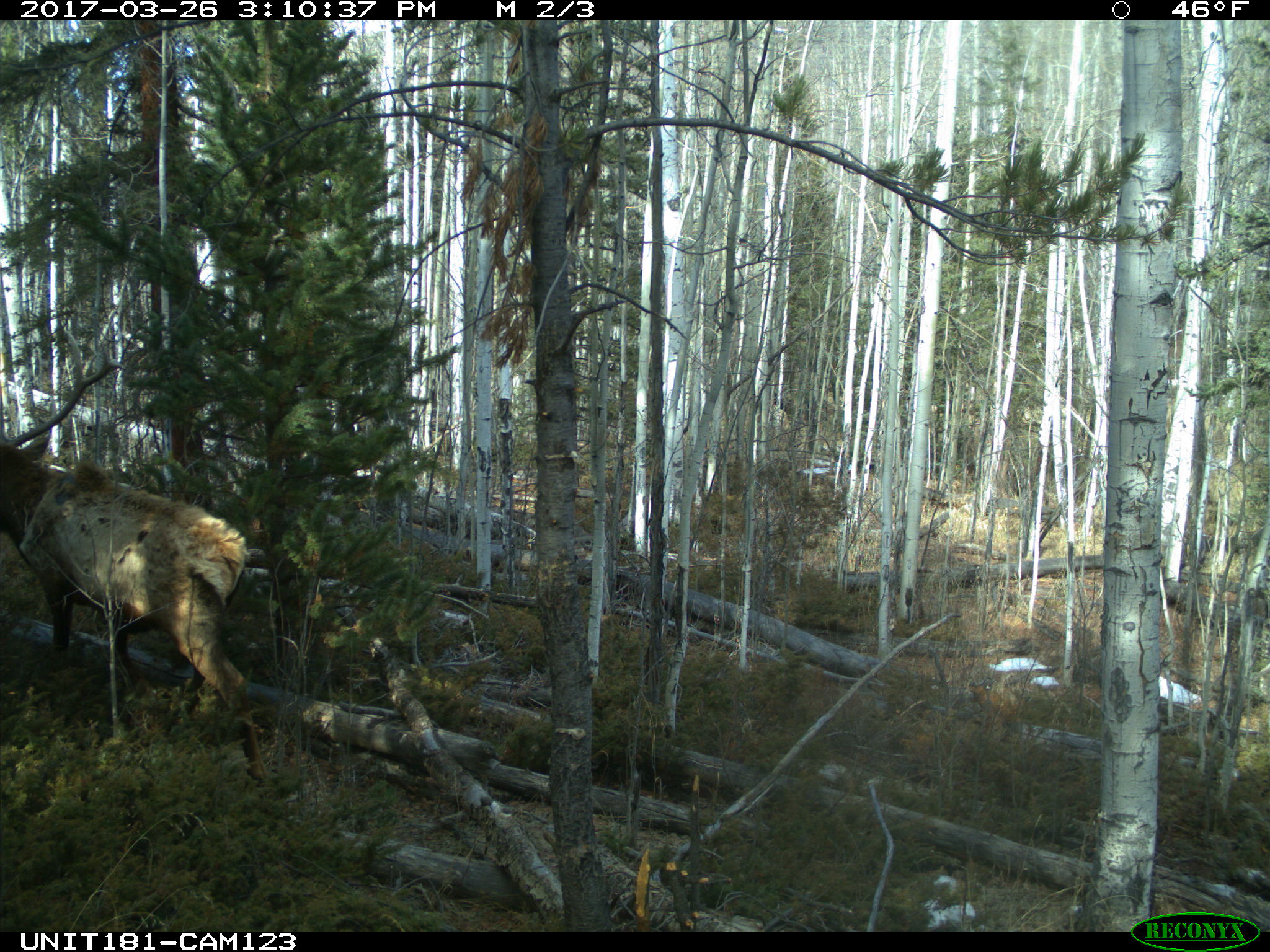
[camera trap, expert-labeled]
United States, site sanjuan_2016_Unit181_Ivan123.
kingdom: Animalia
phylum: Chordata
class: Mammalia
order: Artiodactyla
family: Cervidae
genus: Cervus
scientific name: Cervus elaphus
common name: red deer